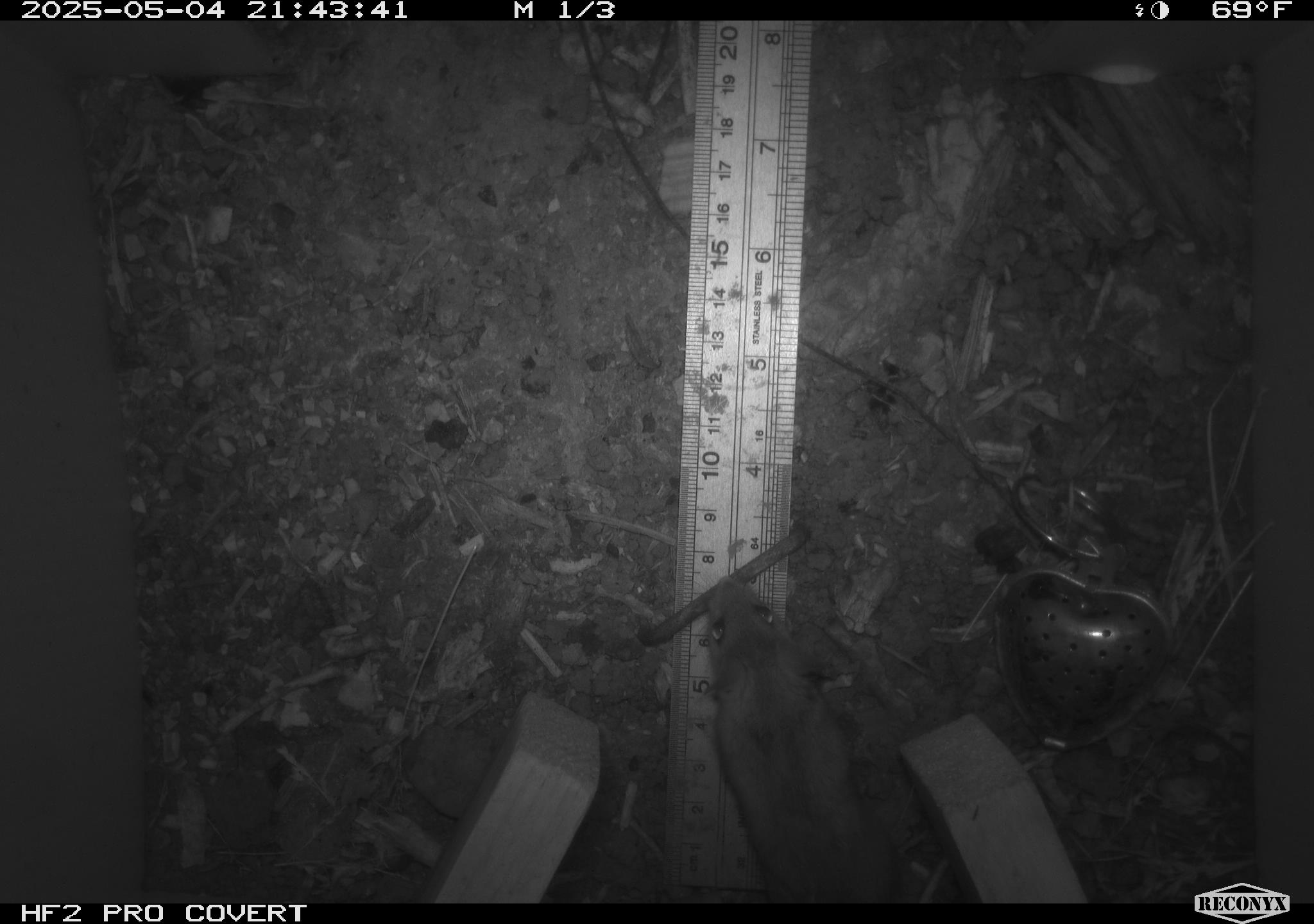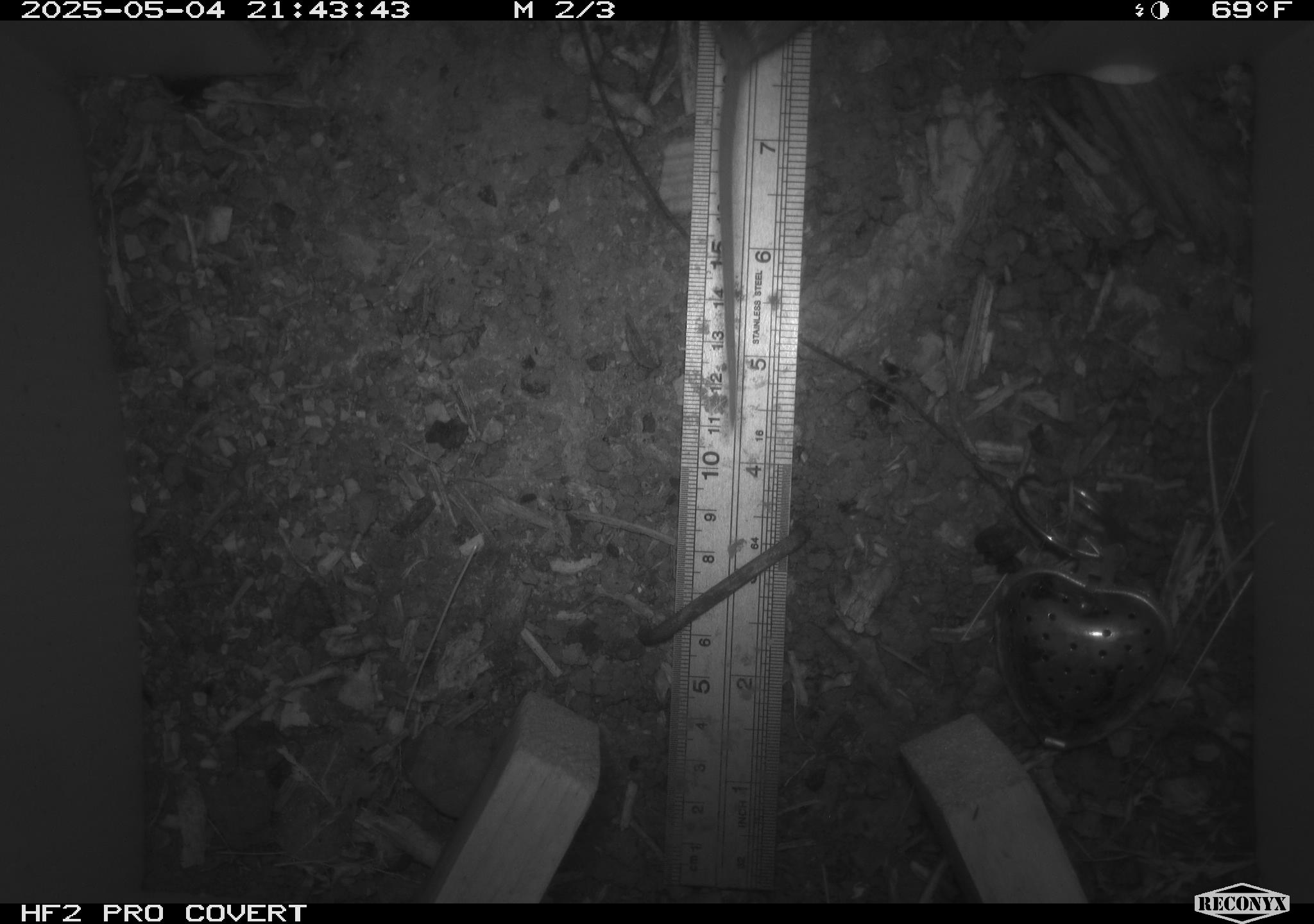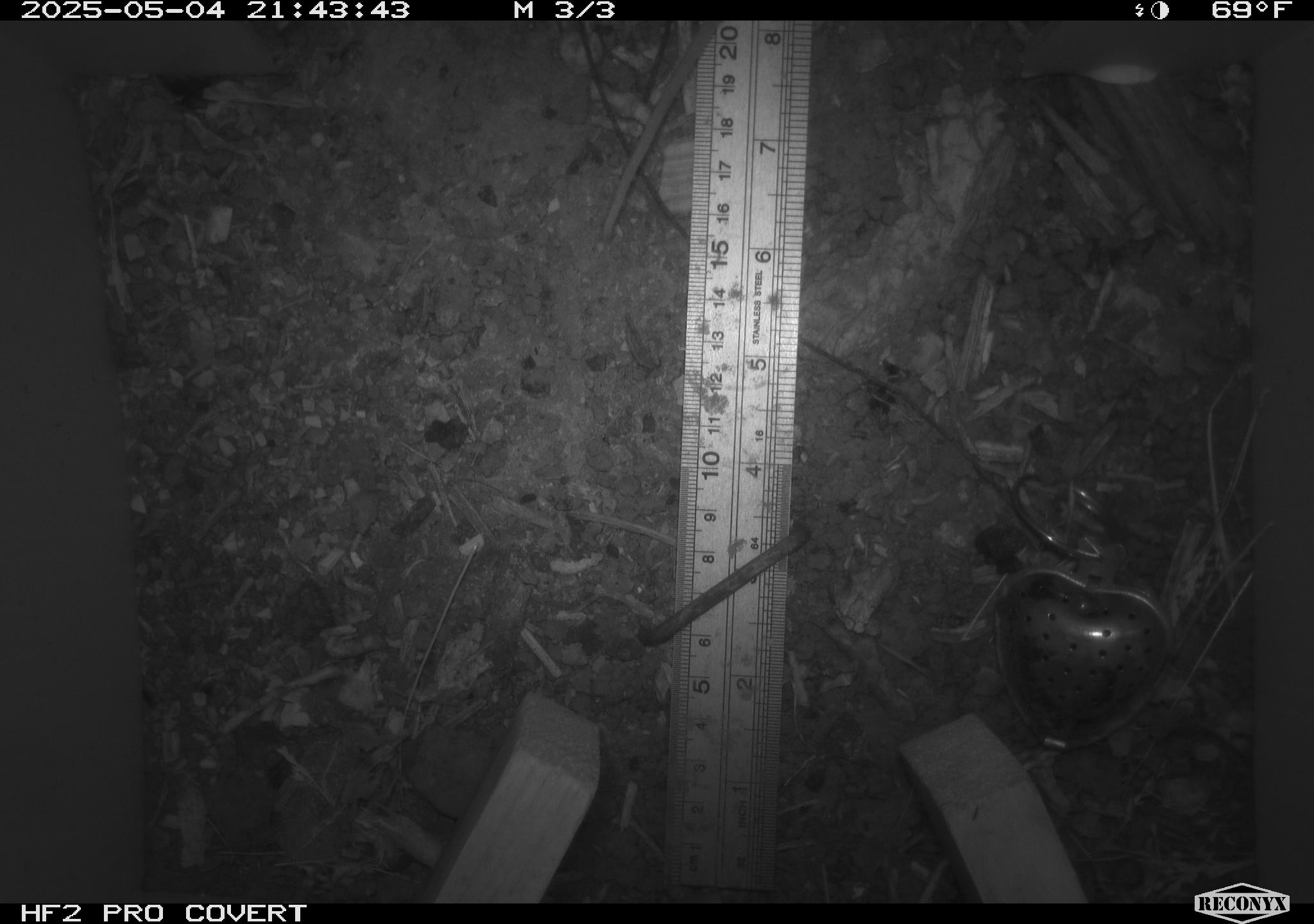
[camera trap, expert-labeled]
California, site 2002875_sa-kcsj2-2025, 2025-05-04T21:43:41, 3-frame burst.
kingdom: Animalia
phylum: Chordata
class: Mammalia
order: Rodentia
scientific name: Rodentia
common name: rodent